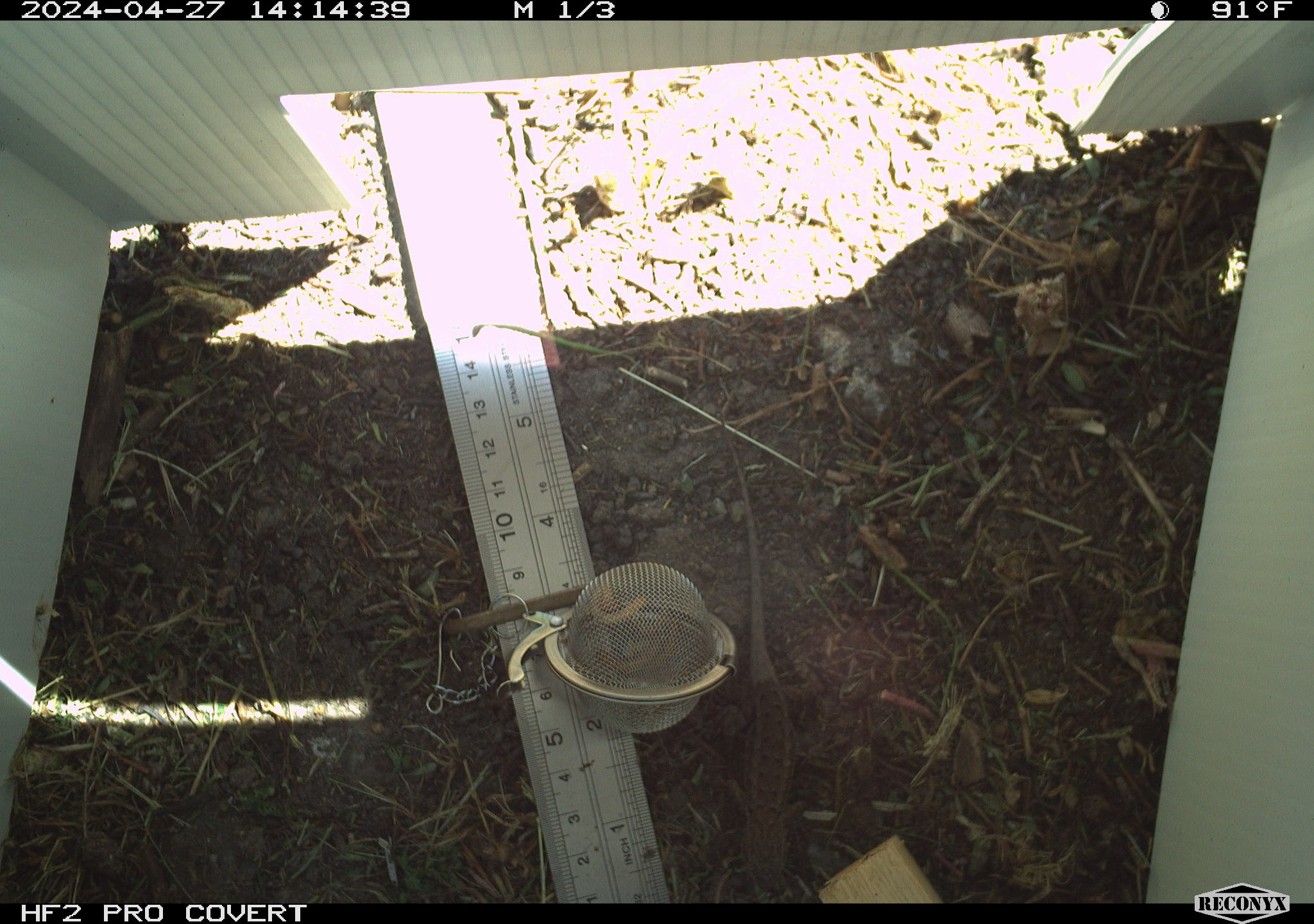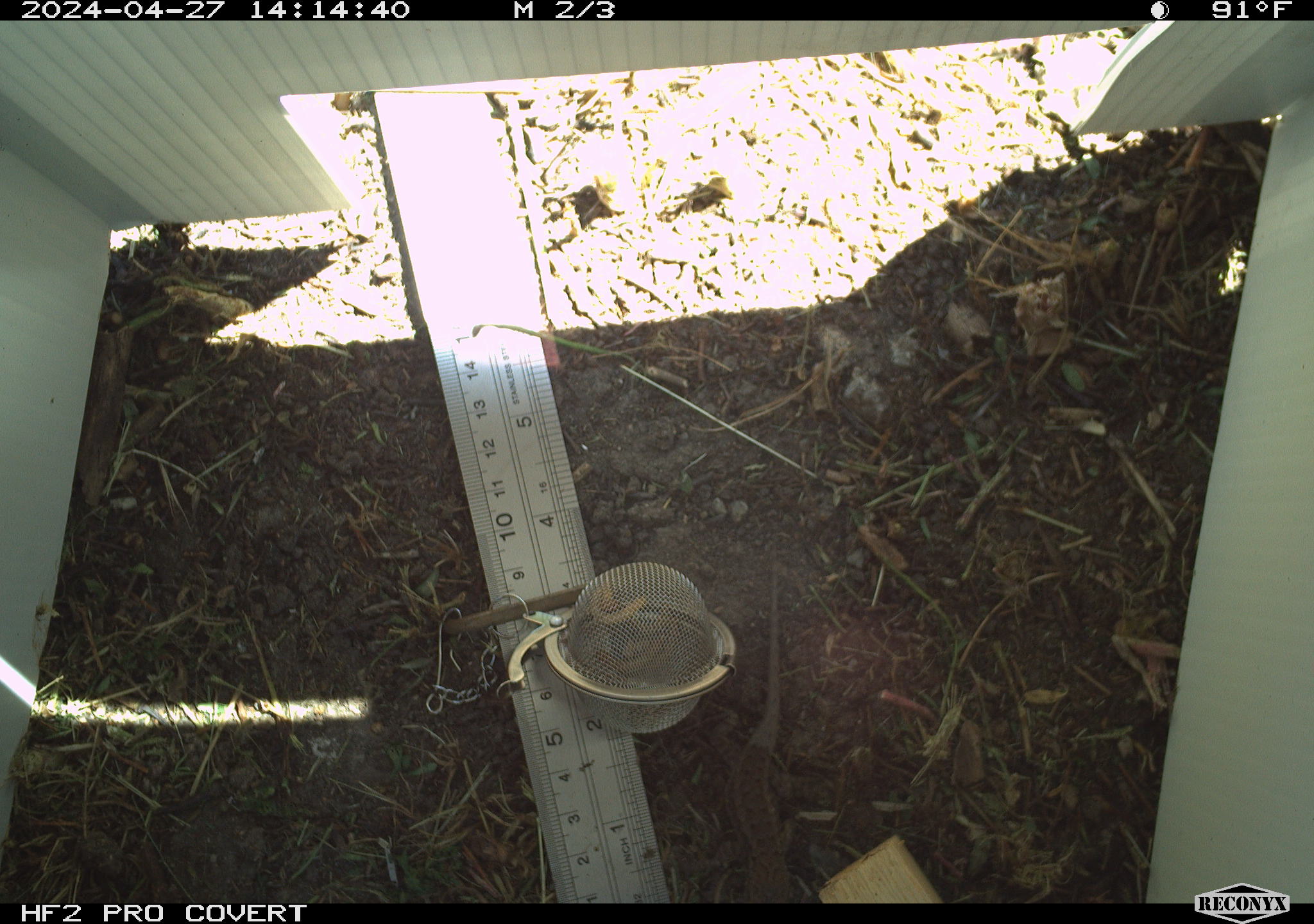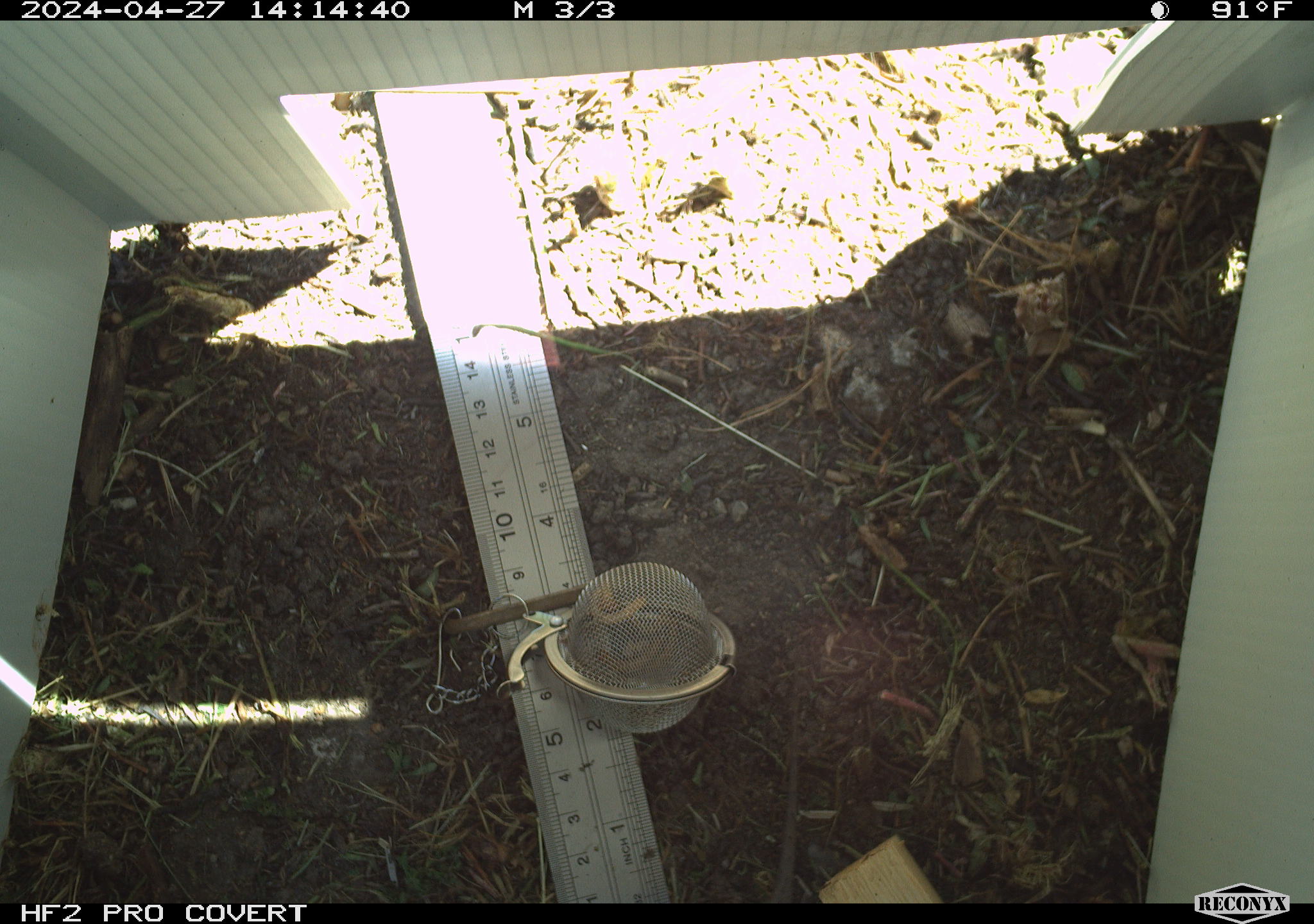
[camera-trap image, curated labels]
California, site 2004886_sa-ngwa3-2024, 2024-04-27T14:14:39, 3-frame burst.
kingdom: Animalia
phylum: Chordata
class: Reptilia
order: Squamata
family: Phrynosomatidae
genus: Sceloporus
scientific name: Sceloporus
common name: spiny lizards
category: sceloporus species